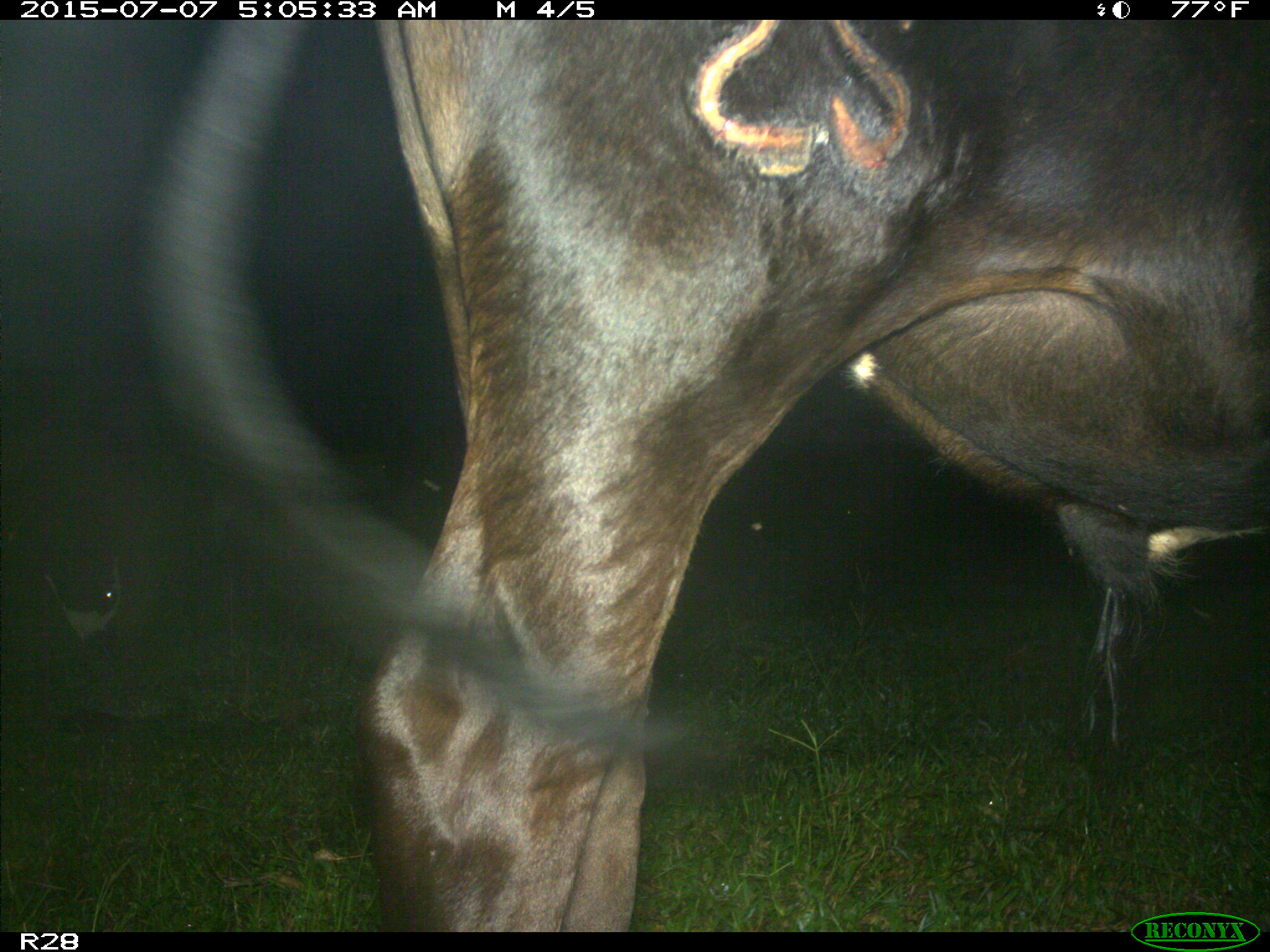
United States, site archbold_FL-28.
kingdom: Animalia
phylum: Chordata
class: Mammalia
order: Artiodactyla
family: Bovidae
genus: Bos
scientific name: Bos taurus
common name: domestic cow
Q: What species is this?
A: Bos taurus (domestic cow).